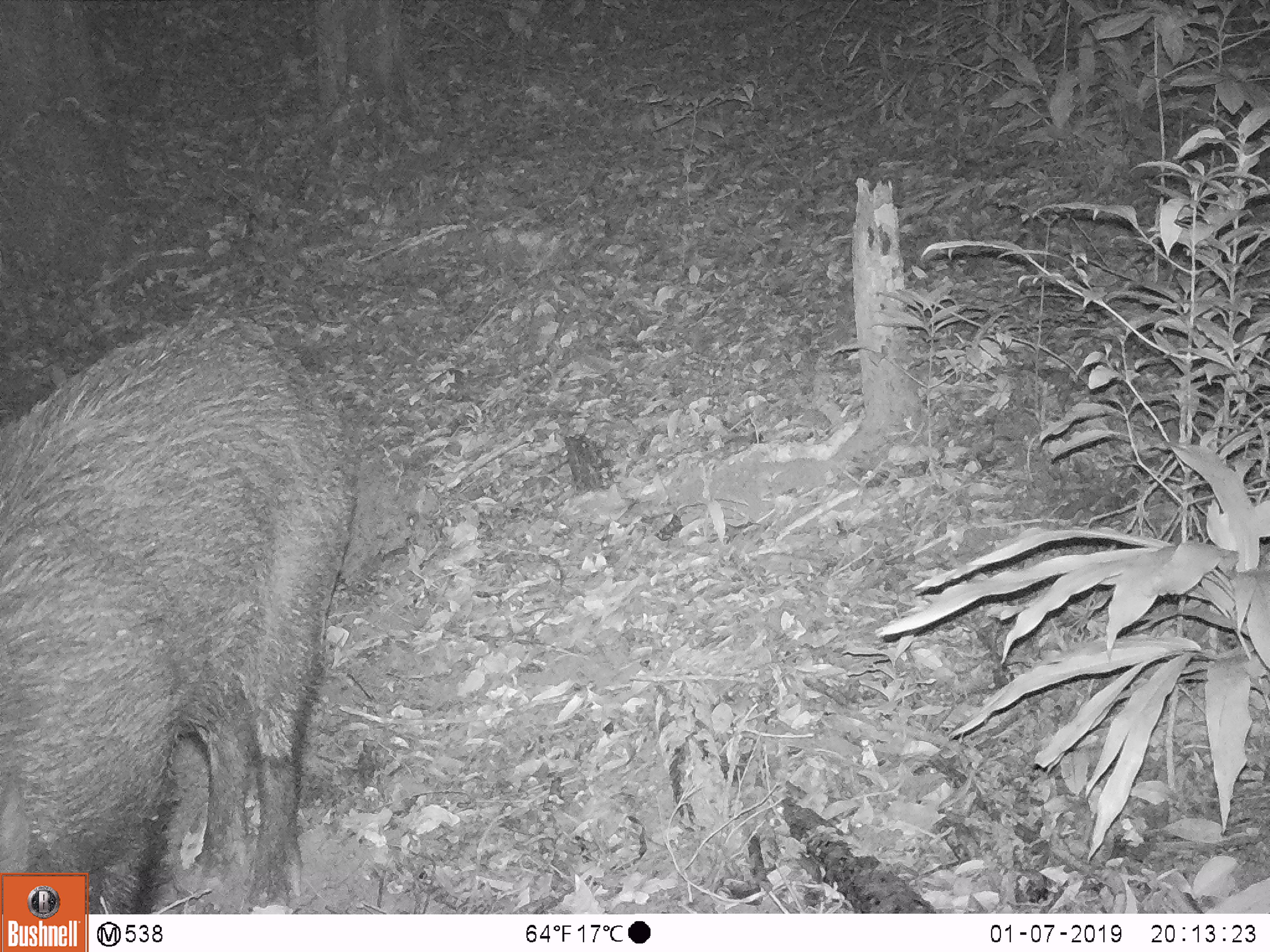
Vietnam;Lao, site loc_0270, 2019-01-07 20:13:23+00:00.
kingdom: Animalia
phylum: Chordata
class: Mammalia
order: Artiodactyla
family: Suidae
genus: Sus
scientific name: Sus scrofa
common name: eurasian wild pig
Eurasian wild pig (Sus scrofa). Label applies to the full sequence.